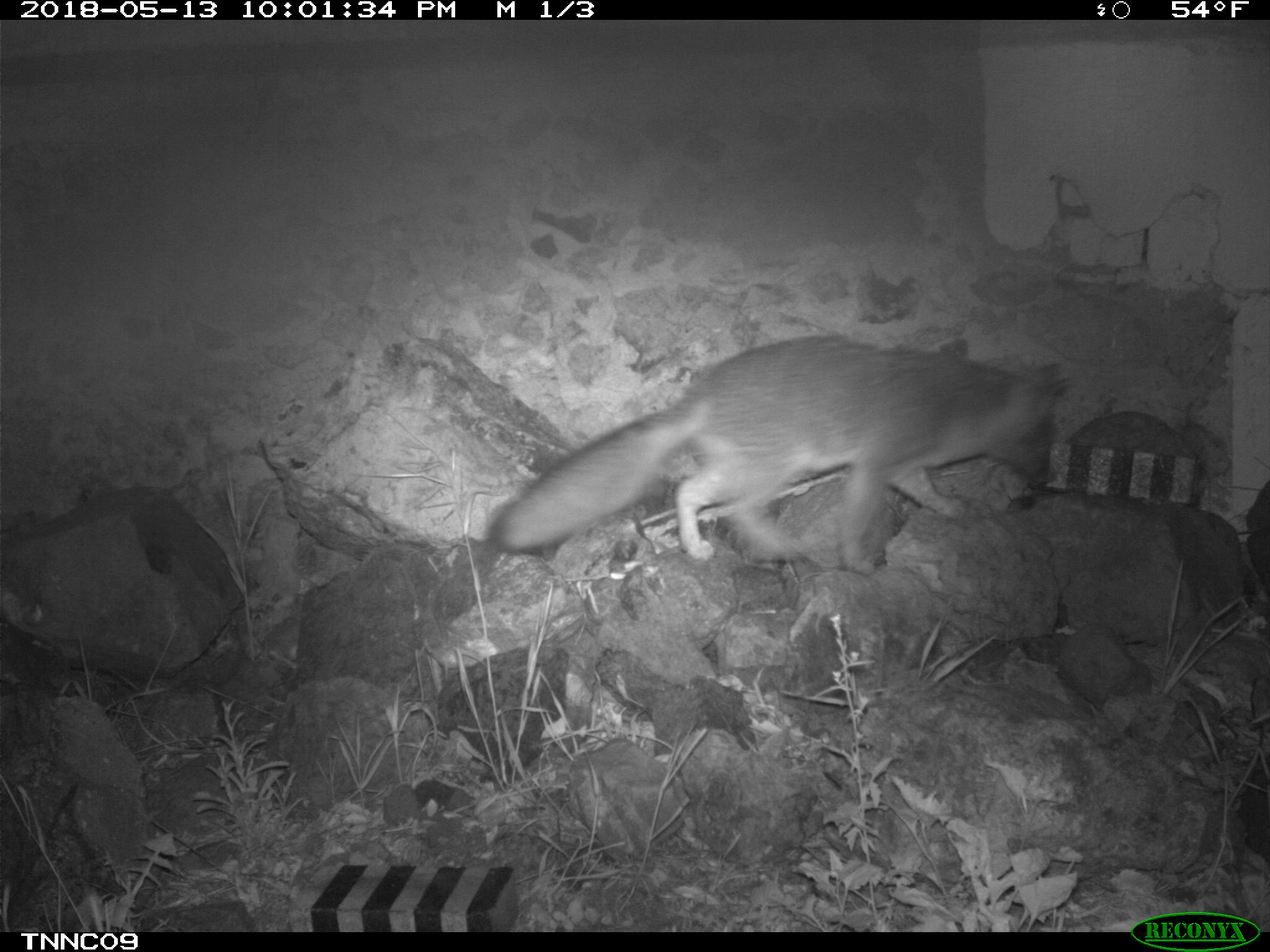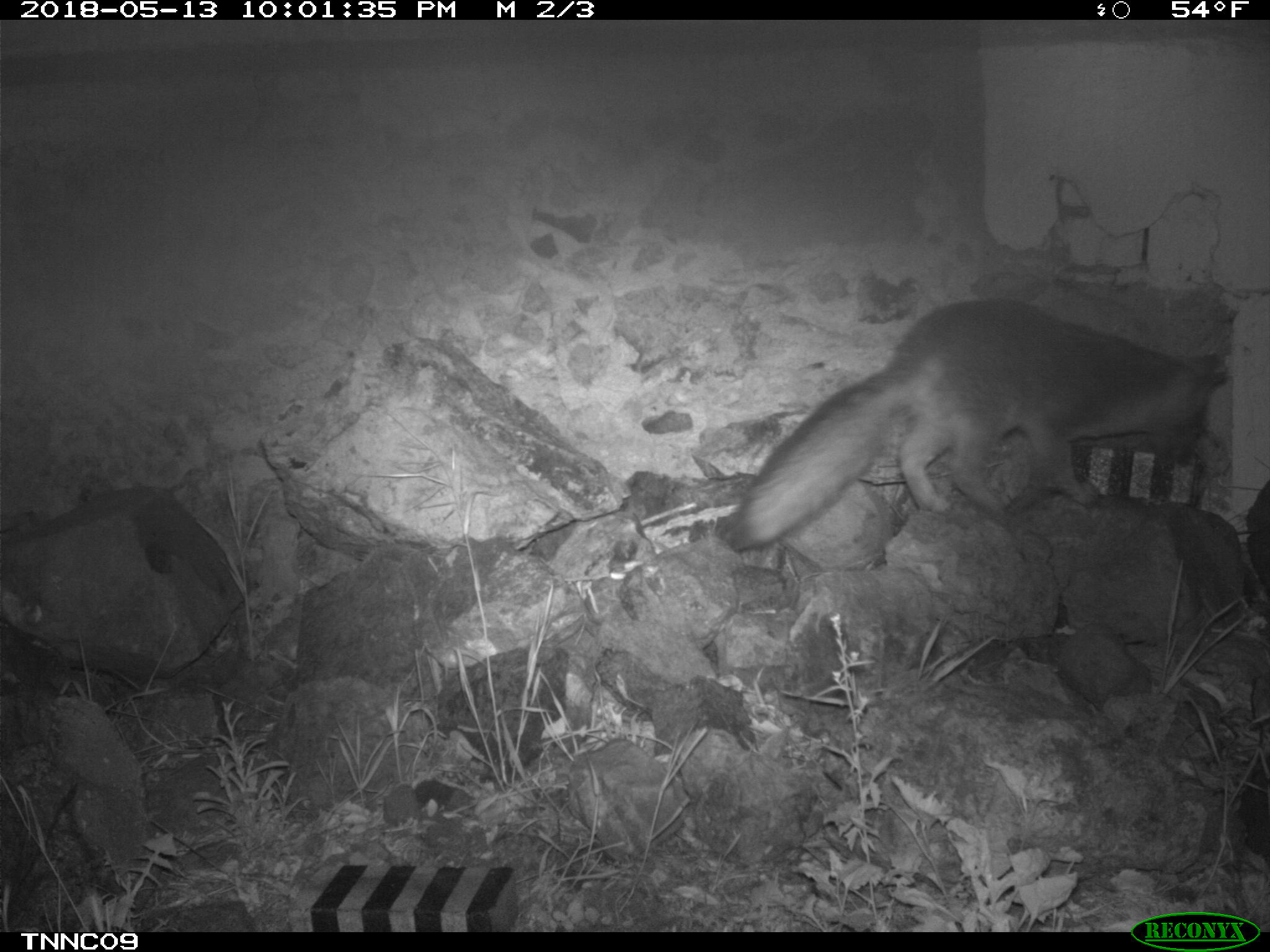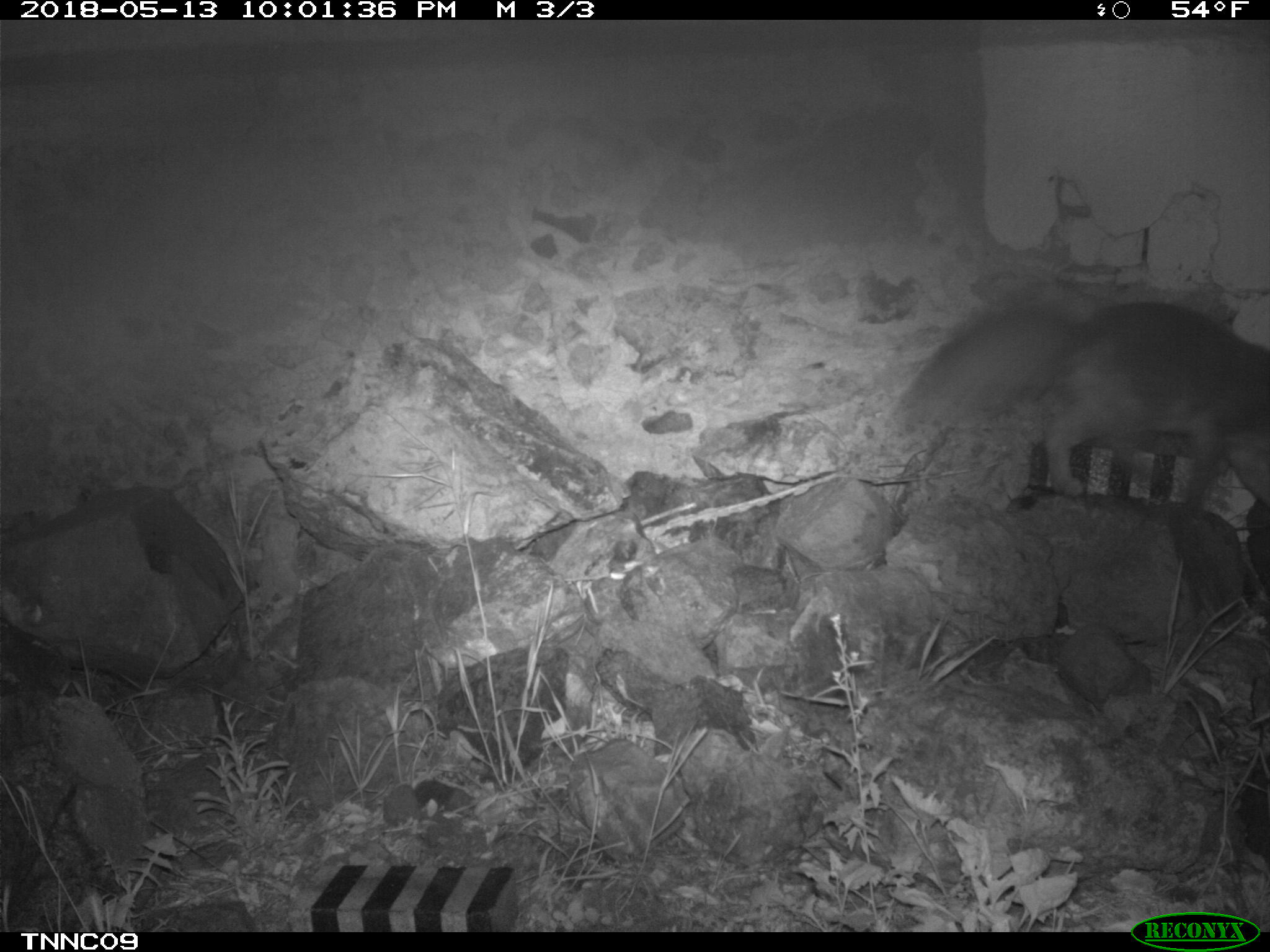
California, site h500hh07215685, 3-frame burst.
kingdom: Animalia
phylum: Chordata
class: Mammalia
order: Carnivora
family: Canidae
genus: Urocyon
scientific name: Urocyon littoralis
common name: island fox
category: fox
Fox (island fox) (Urocyon littoralis).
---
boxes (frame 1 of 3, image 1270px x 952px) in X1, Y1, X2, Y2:
fox: 486, 331, 1077, 576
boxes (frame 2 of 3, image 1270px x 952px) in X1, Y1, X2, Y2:
fox: 731, 299, 1218, 549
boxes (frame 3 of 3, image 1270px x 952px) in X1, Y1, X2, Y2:
fox: 901, 299, 1269, 520